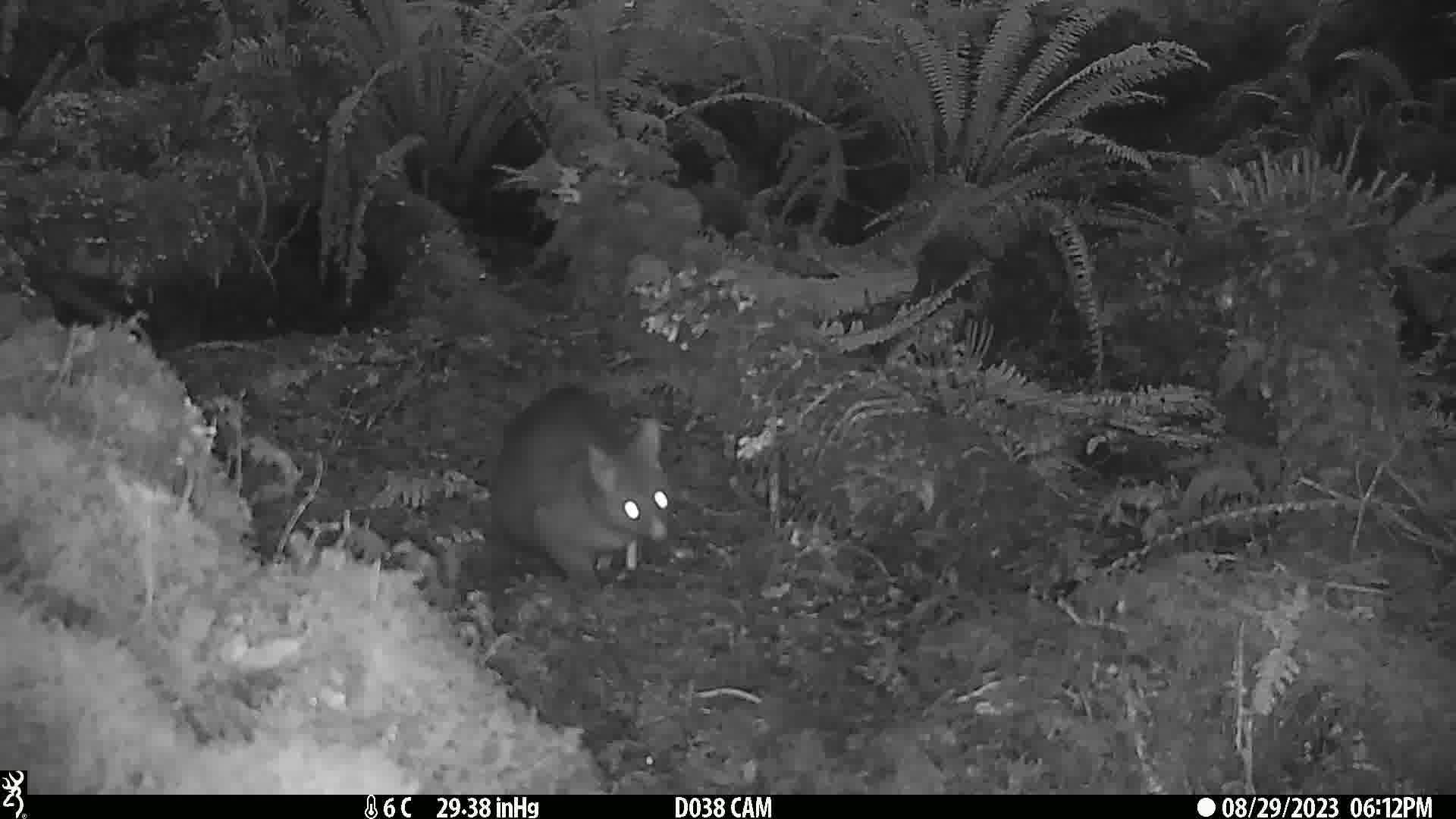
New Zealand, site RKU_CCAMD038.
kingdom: Animalia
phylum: Chordata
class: Mammalia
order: Diprotodontia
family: Phalangeridae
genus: Trichosurus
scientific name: Trichosurus vulpecula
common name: common brushtail possum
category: possum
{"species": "possum (common brushtail possum) (Trichosurus vulpecula)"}